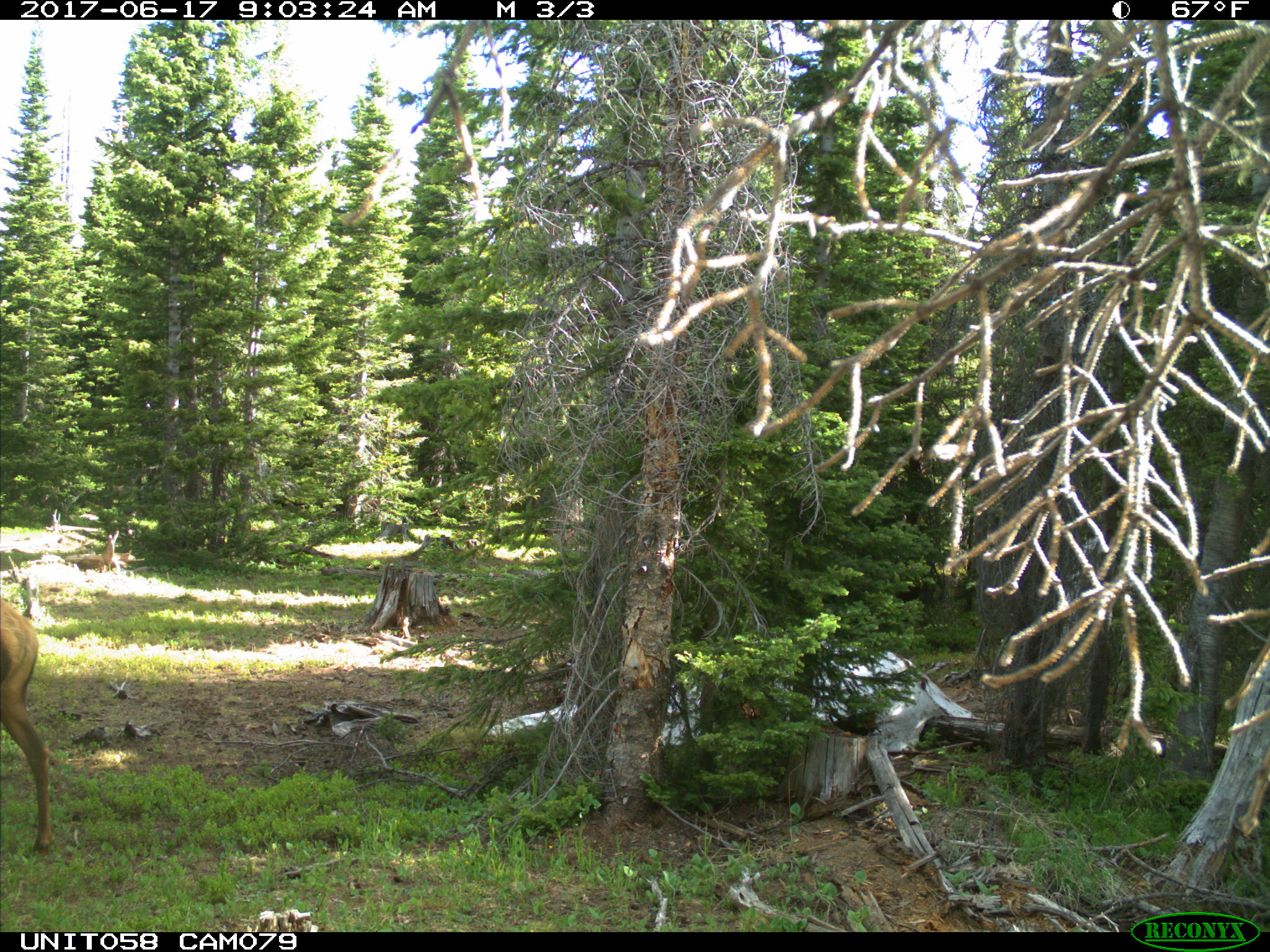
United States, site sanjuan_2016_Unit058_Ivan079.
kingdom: Animalia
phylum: Chordata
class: Mammalia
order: Artiodactyla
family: Cervidae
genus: Cervus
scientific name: Cervus elaphus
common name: red deer